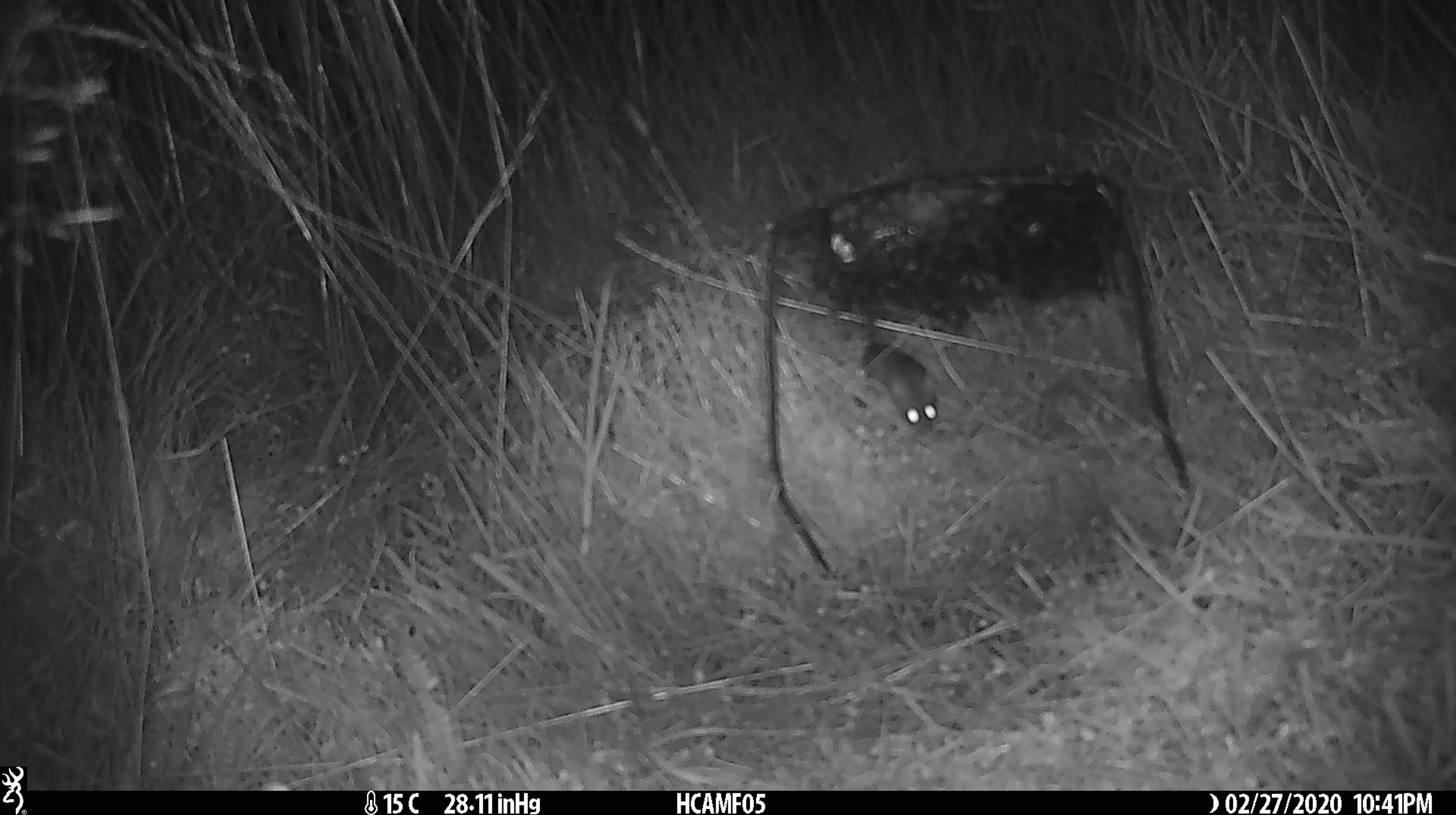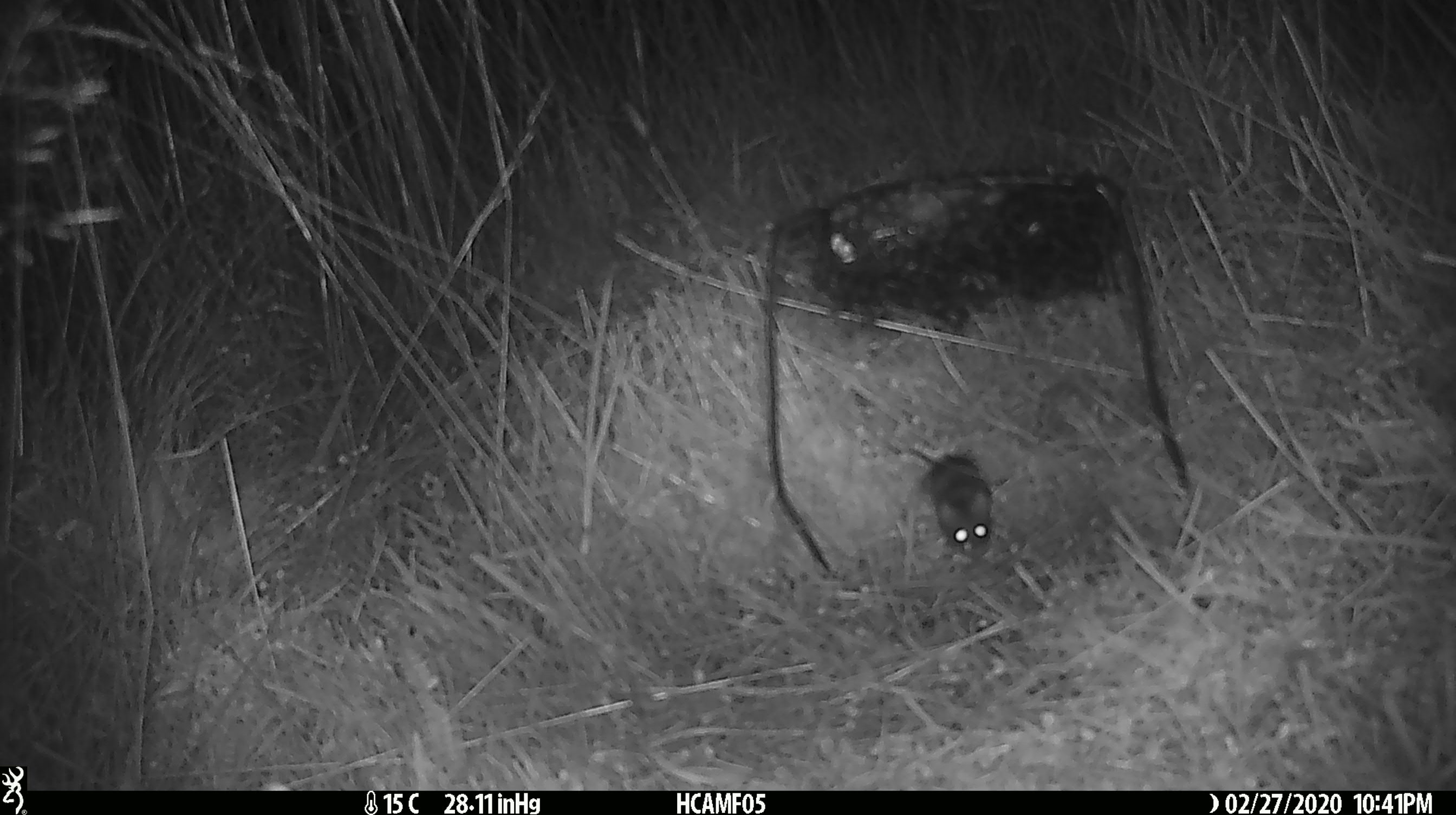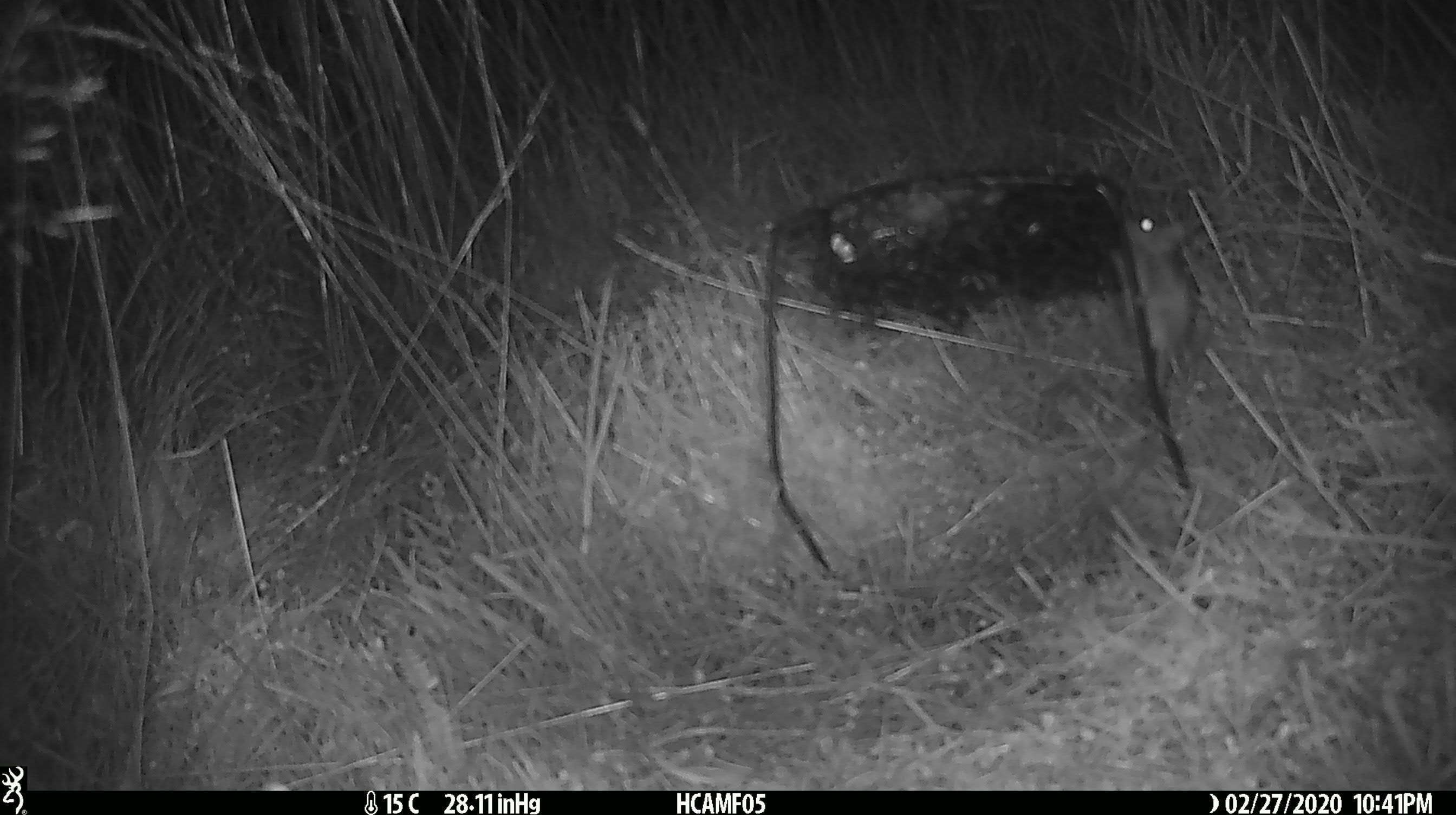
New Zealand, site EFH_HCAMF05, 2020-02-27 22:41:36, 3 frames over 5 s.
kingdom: Animalia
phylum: Chordata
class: Mammalia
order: Rodentia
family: Muridae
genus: Mus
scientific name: Mus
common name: mouse